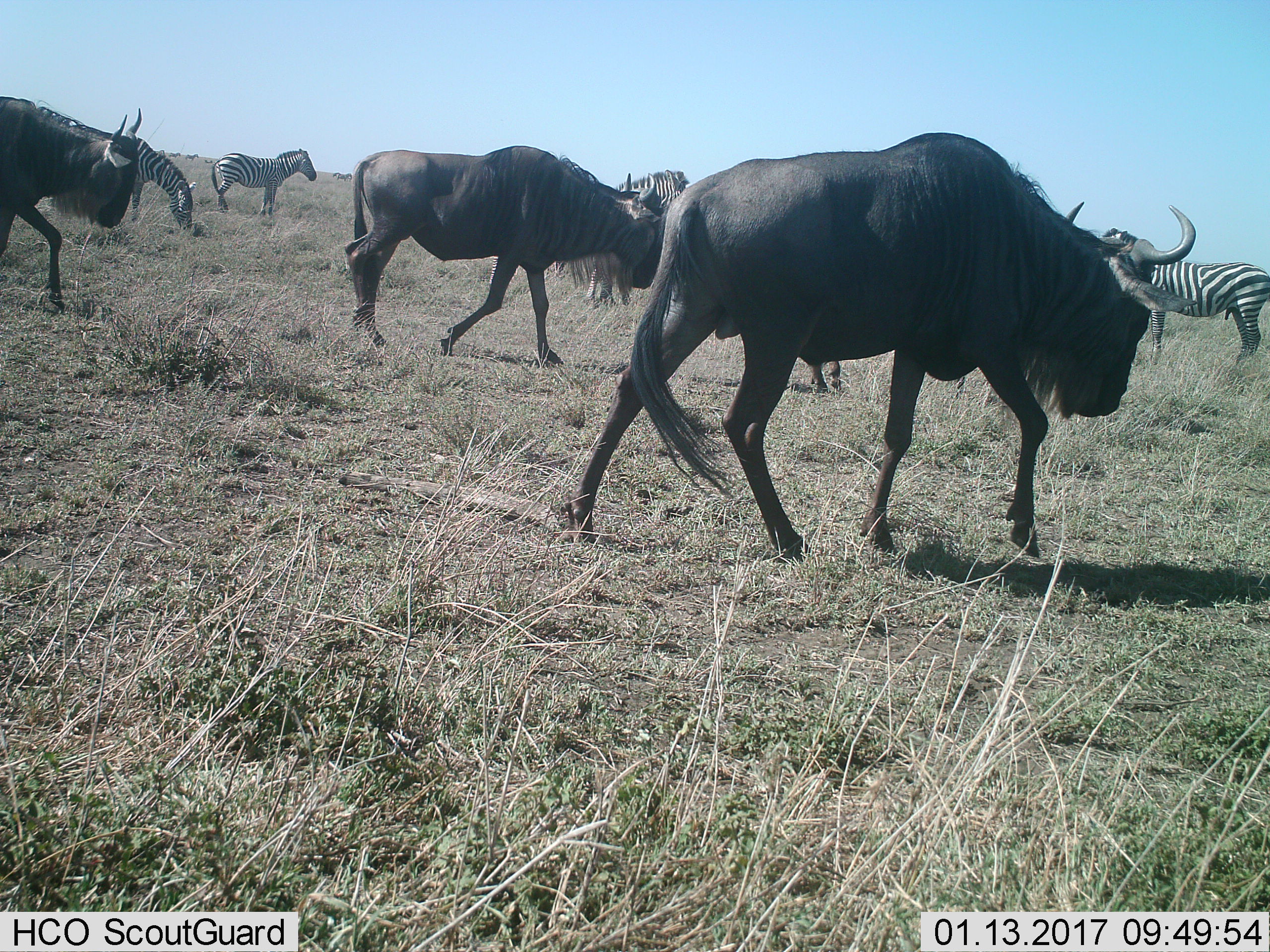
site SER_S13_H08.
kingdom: Animalia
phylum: Chordata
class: Mammalia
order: Artiodactyla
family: Bovidae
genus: Connochaetes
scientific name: Connochaetes taurinus taurinus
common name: blue wildebeest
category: wildebeestblue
Wildebeestblue (blue wildebeest) (Connochaetes taurinus taurinus), count 3. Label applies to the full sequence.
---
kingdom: Animalia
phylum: Chordata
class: Mammalia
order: Perissodactyla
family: Equidae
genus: Equus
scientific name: Equus quagga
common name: plains zebra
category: zebraplains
Zebraplains (plains zebra) (Equus quagga), count 4. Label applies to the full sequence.